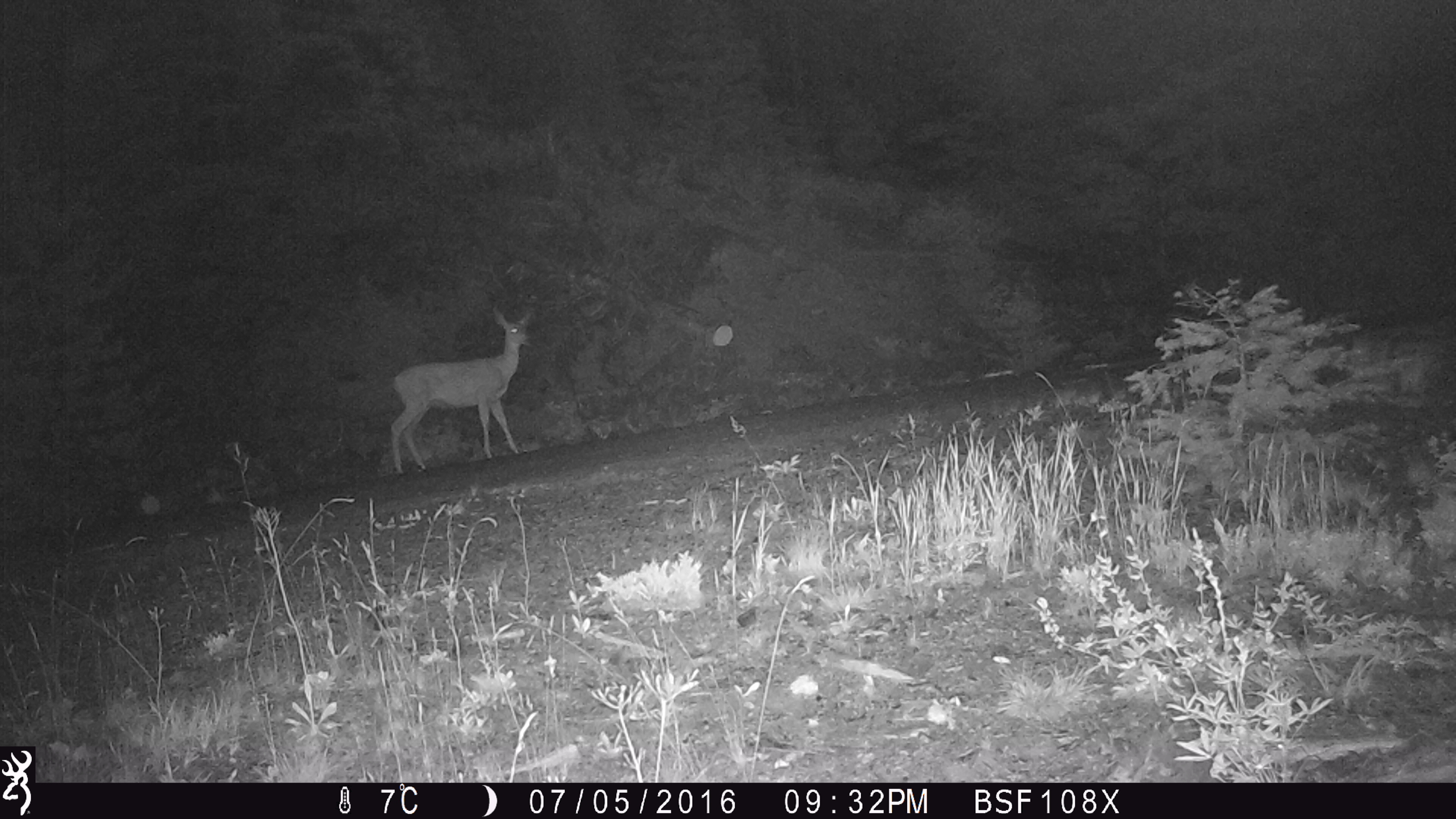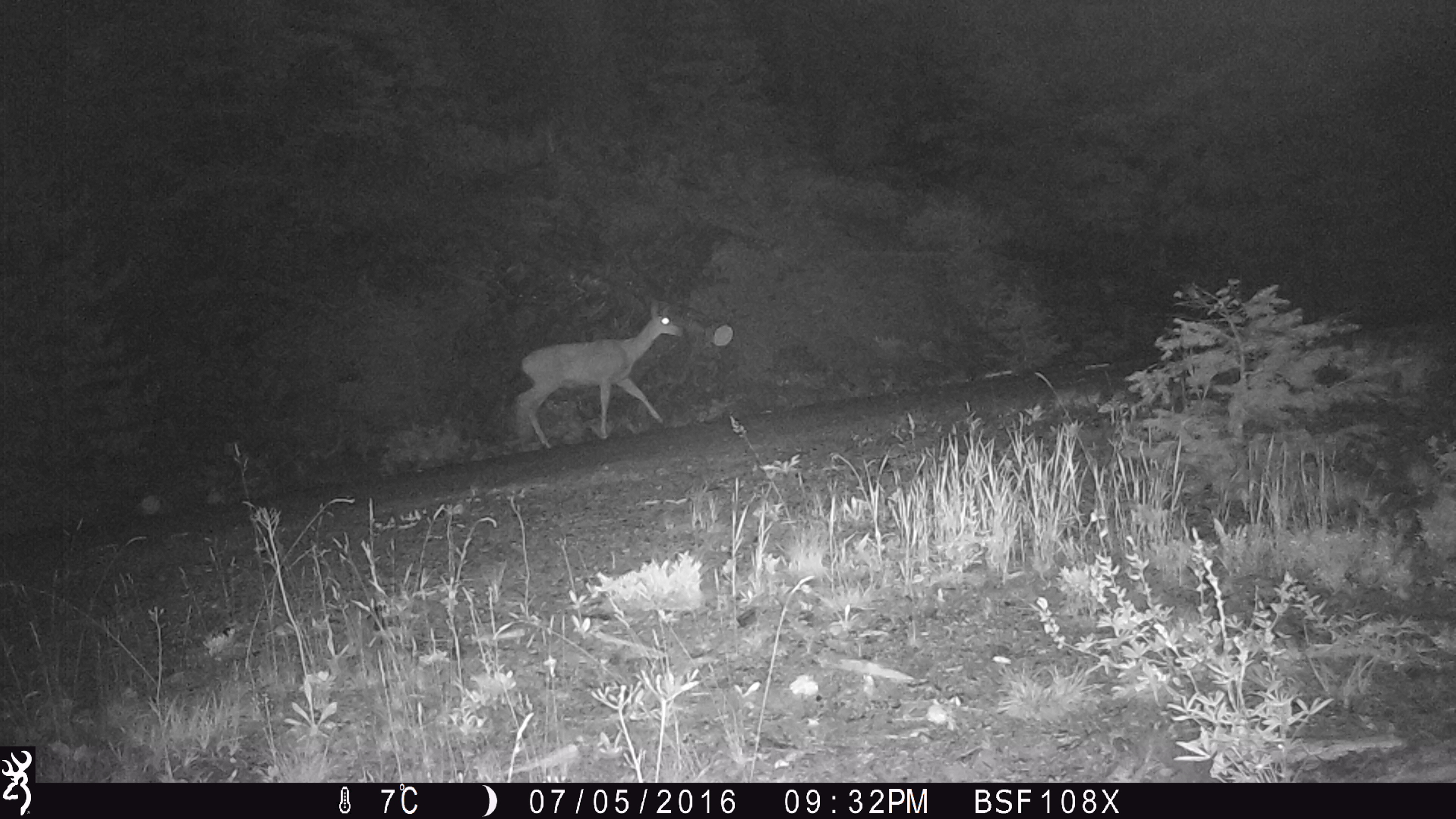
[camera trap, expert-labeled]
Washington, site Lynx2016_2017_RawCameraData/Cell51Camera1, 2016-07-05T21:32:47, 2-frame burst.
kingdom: Animalia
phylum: Chordata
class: Mammalia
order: Artiodactyla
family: Cervidae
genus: Odocoileus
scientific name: Odocoileus hemionus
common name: mule deer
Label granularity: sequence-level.